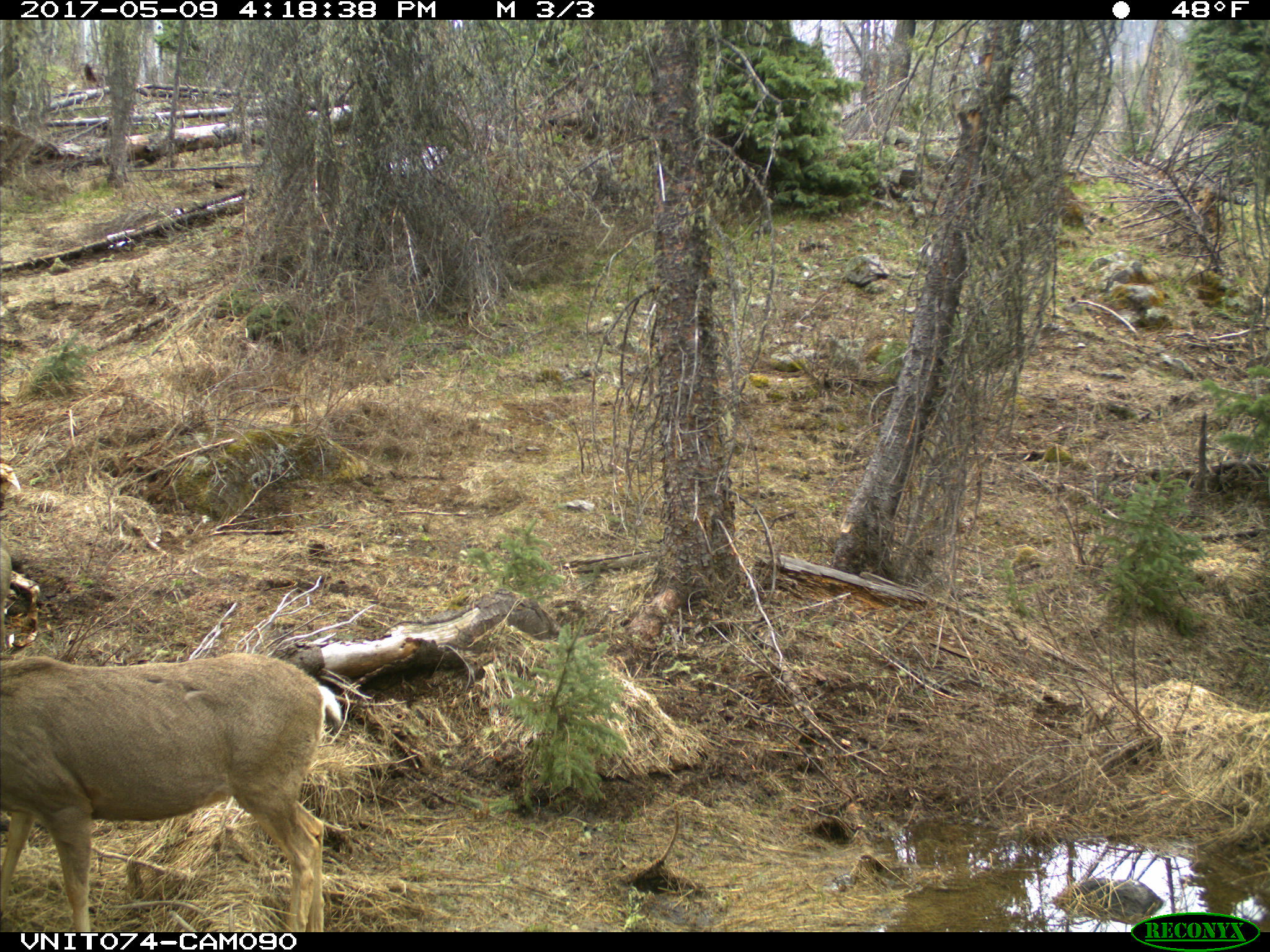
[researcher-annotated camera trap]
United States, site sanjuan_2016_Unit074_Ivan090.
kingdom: Animalia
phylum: Chordata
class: Mammalia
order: Artiodactyla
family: Cervidae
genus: Odocoileus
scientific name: Odocoileus hemionus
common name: mule deer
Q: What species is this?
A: Odocoileus hemionus (mule deer).